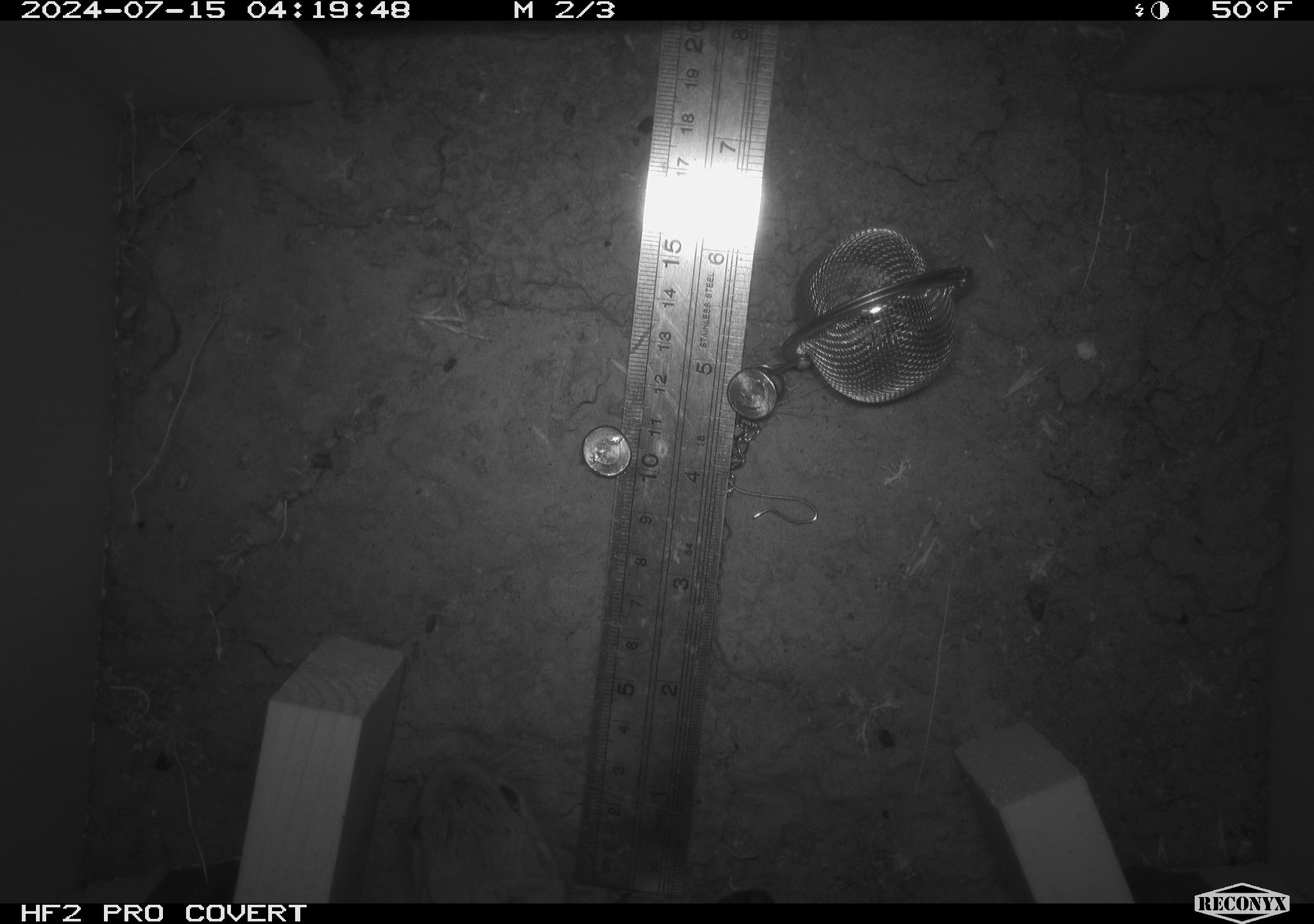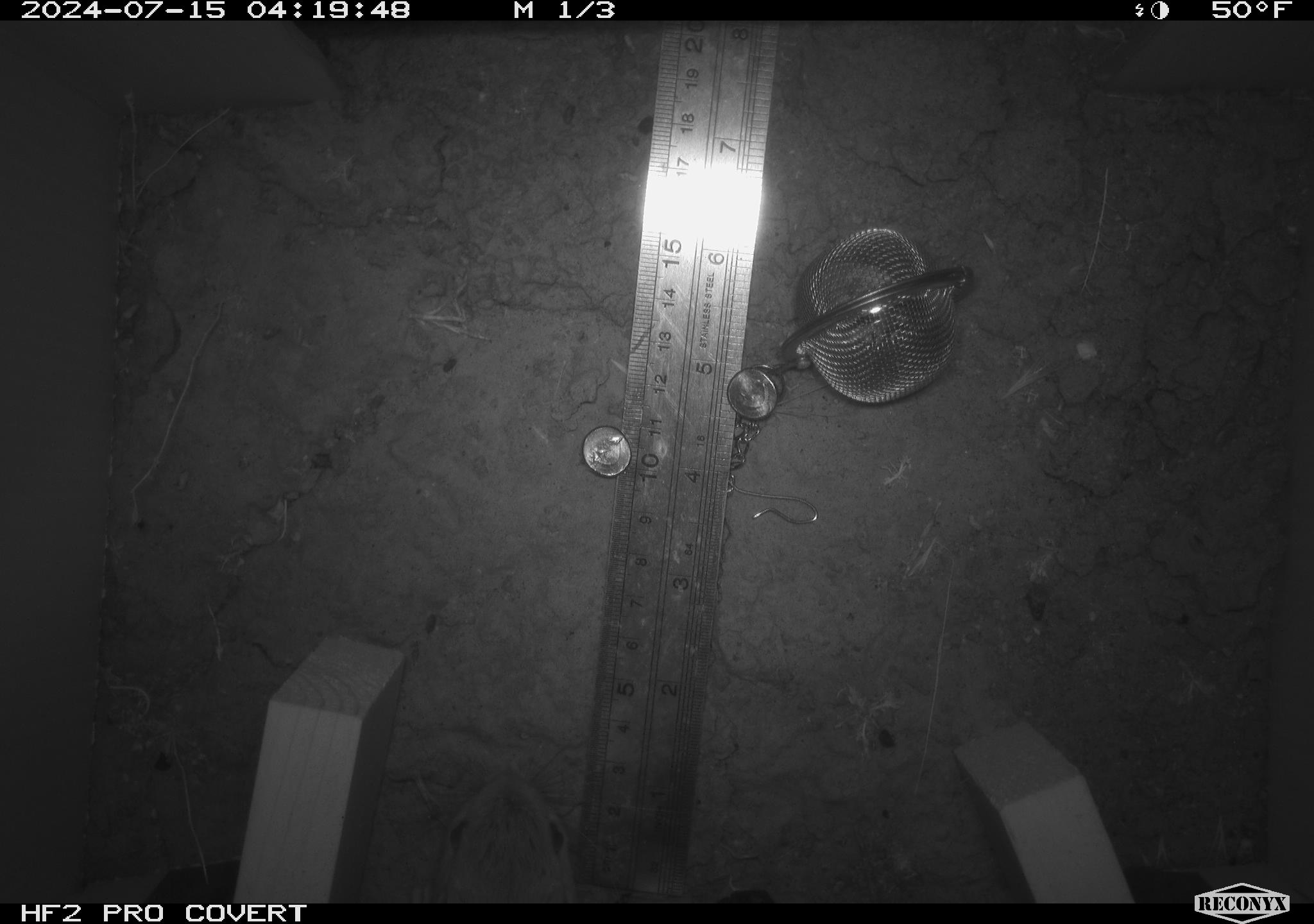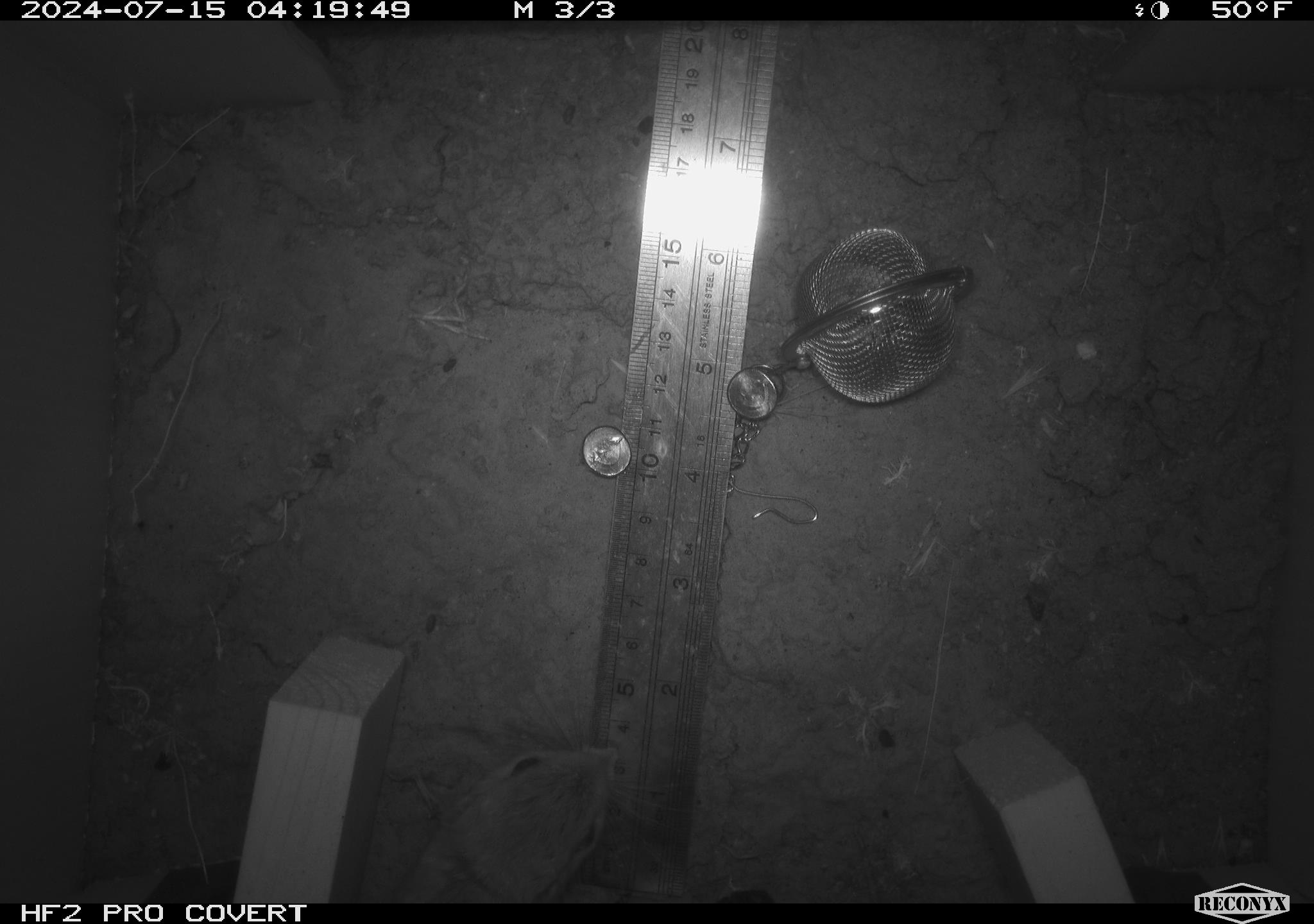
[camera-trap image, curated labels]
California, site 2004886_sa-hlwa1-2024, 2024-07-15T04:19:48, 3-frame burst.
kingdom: Animalia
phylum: Chordata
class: Mammalia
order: Rodentia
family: Heteromyidae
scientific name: Heteromyidae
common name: kangaroo rats and pocket mice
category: heteromyidae family